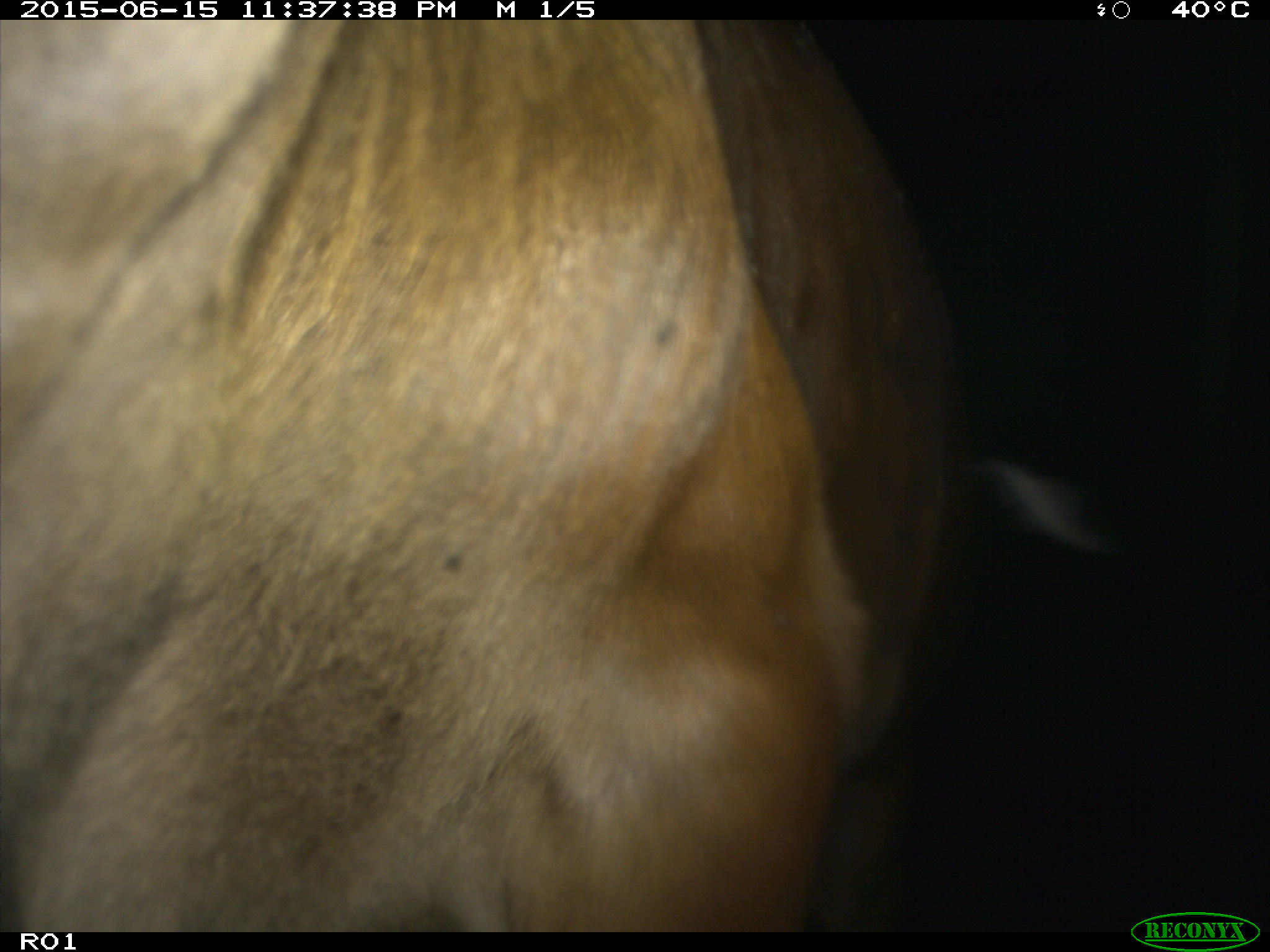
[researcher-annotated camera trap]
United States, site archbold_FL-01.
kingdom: Animalia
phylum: Chordata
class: Mammalia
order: Artiodactyla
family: Bovidae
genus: Bos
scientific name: Bos taurus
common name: domestic cow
Bos taurus (domestic cow).